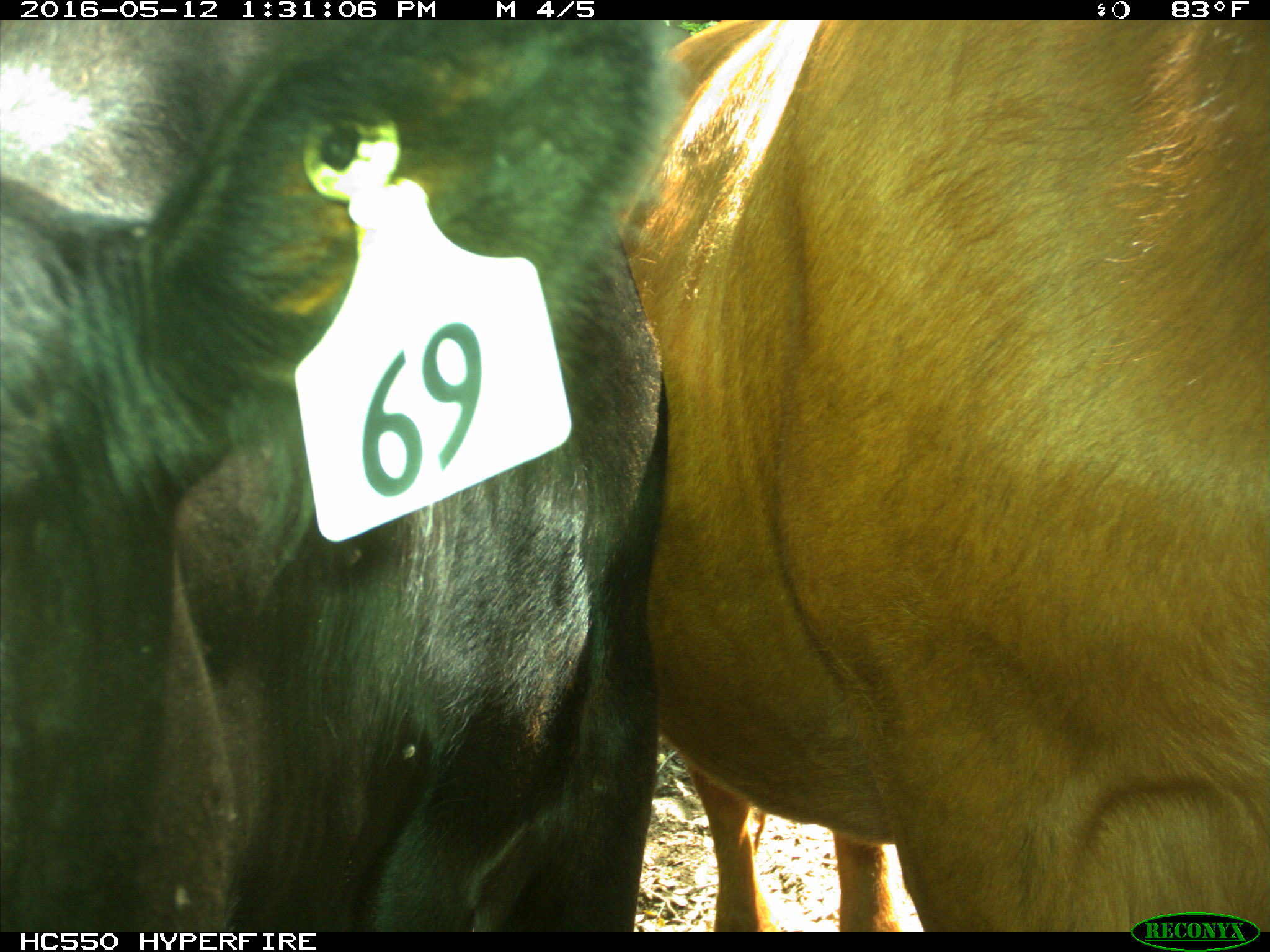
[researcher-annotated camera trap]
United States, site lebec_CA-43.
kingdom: Animalia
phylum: Chordata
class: Mammalia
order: Artiodactyla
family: Bovidae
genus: Bos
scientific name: Bos taurus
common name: domestic cow